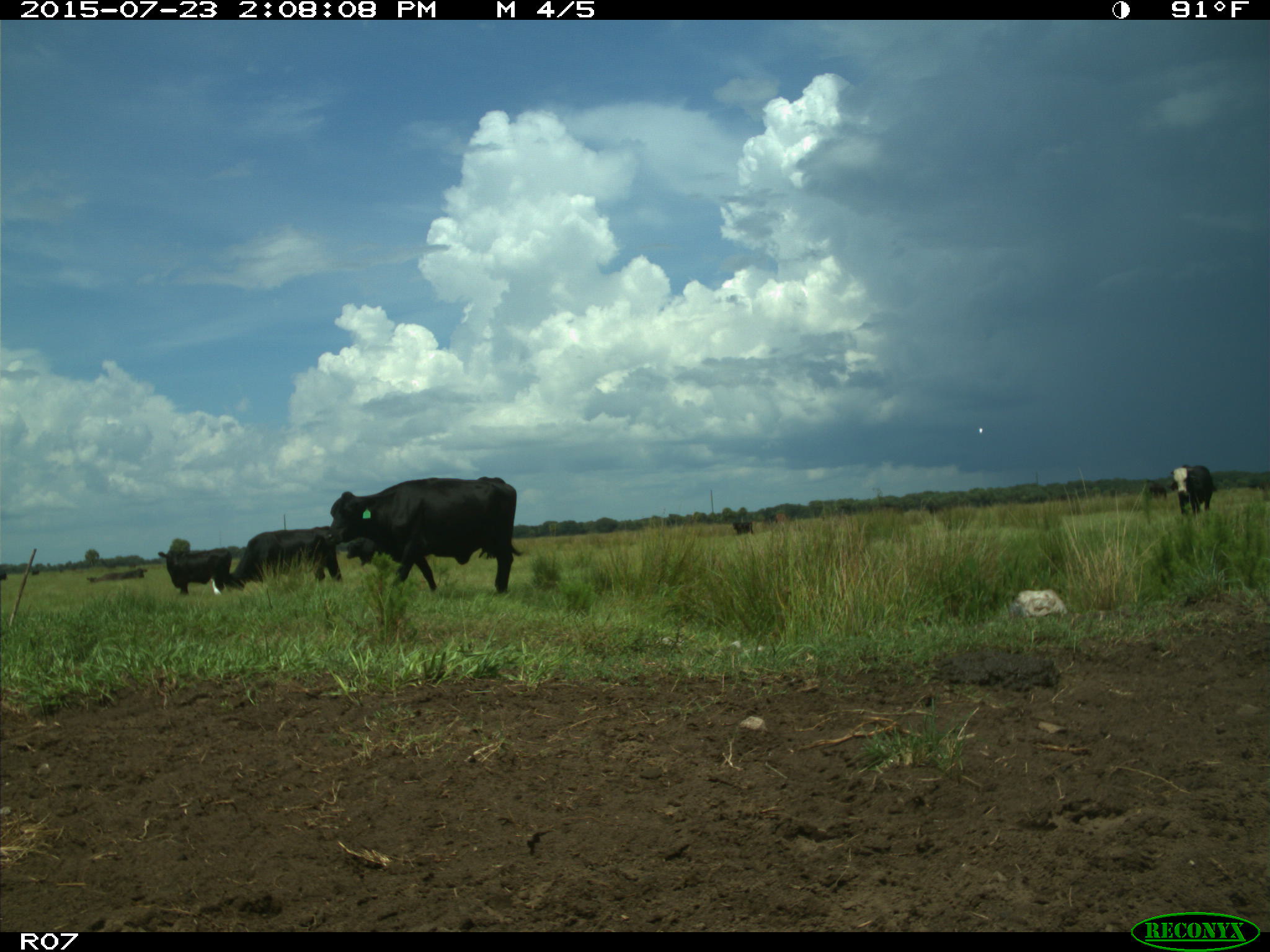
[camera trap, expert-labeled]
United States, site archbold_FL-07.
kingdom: Animalia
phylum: Chordata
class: Mammalia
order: Artiodactyla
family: Bovidae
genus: Bos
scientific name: Bos taurus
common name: domestic cow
Bos taurus (domestic cow).